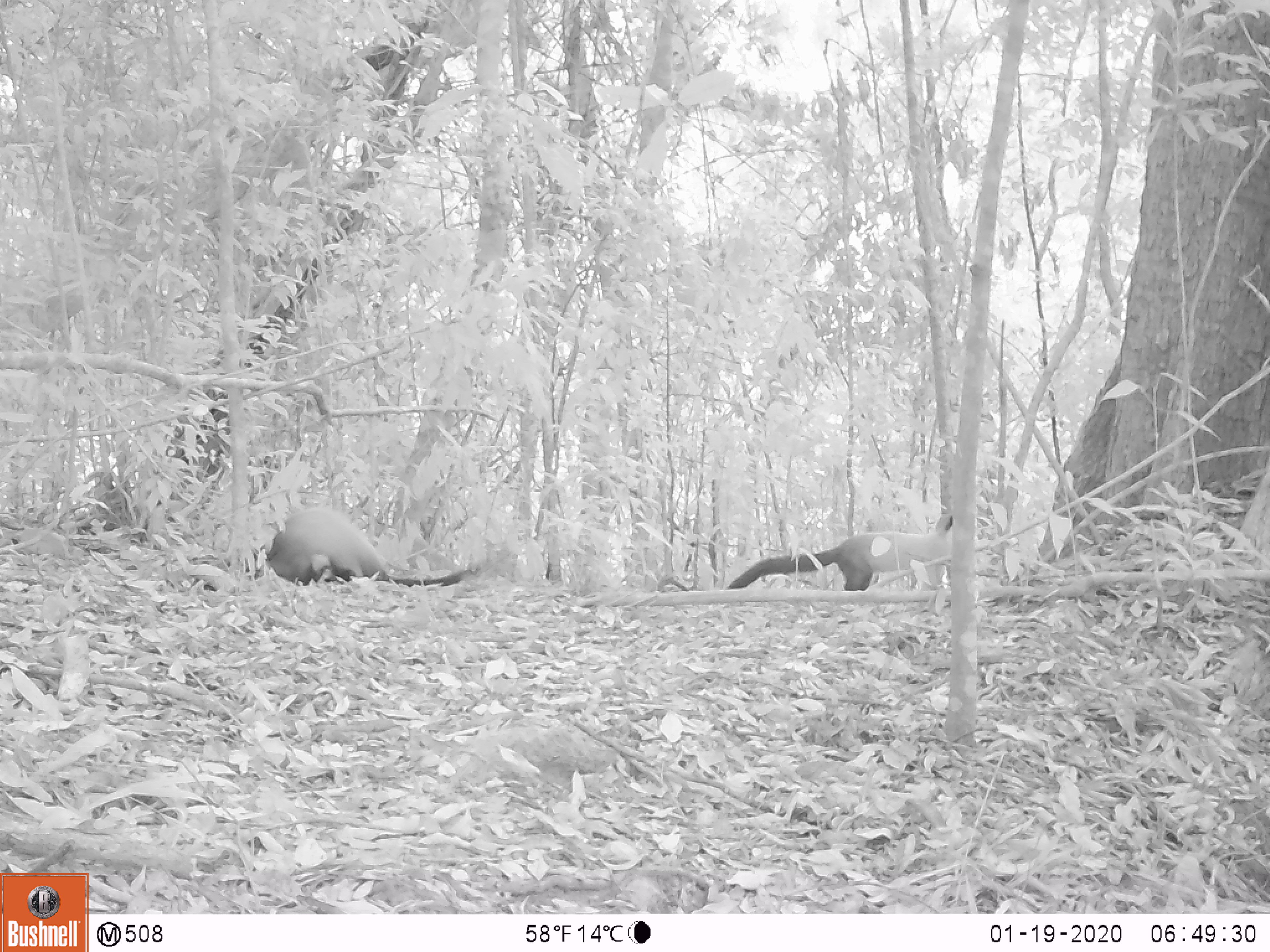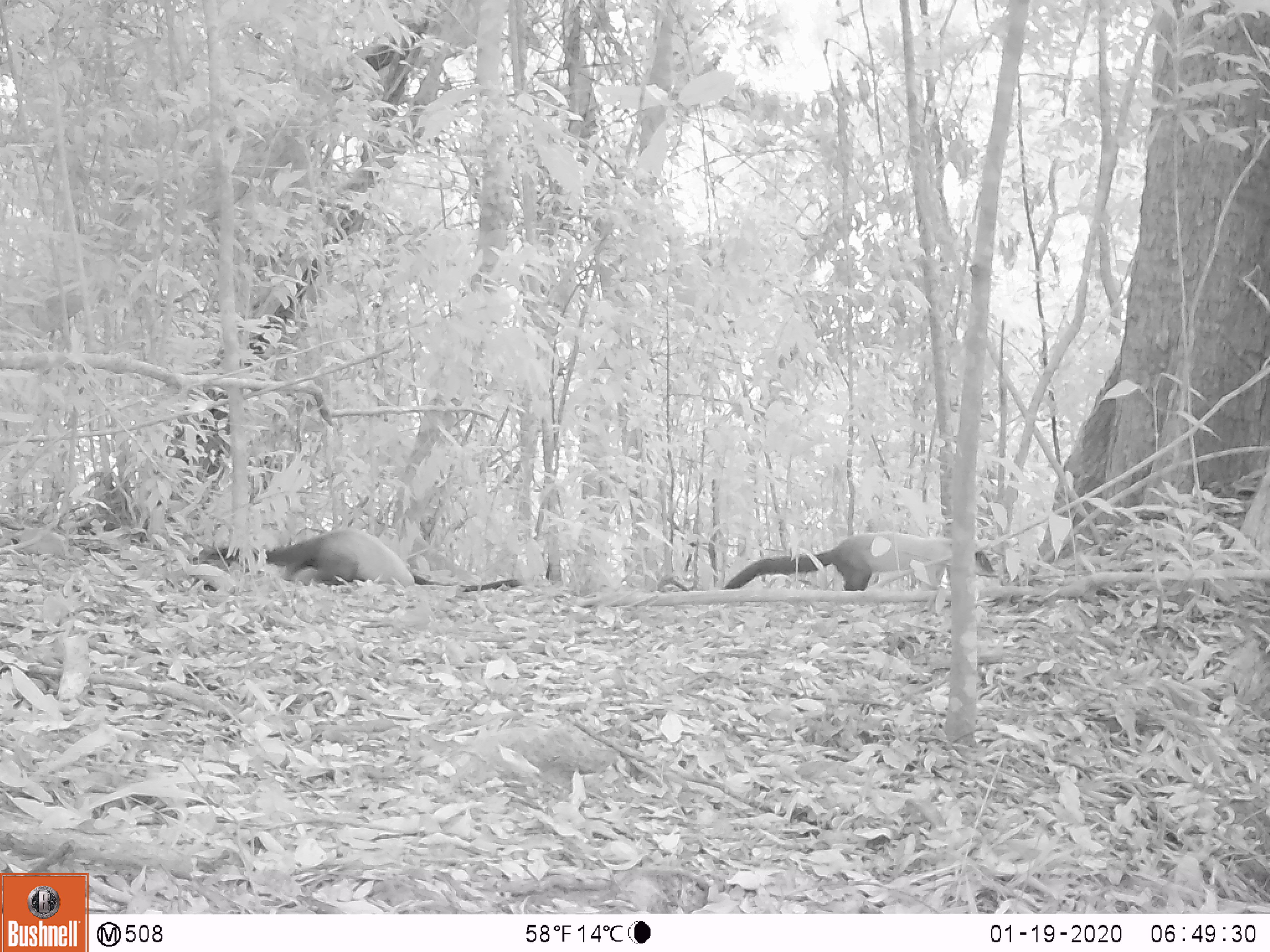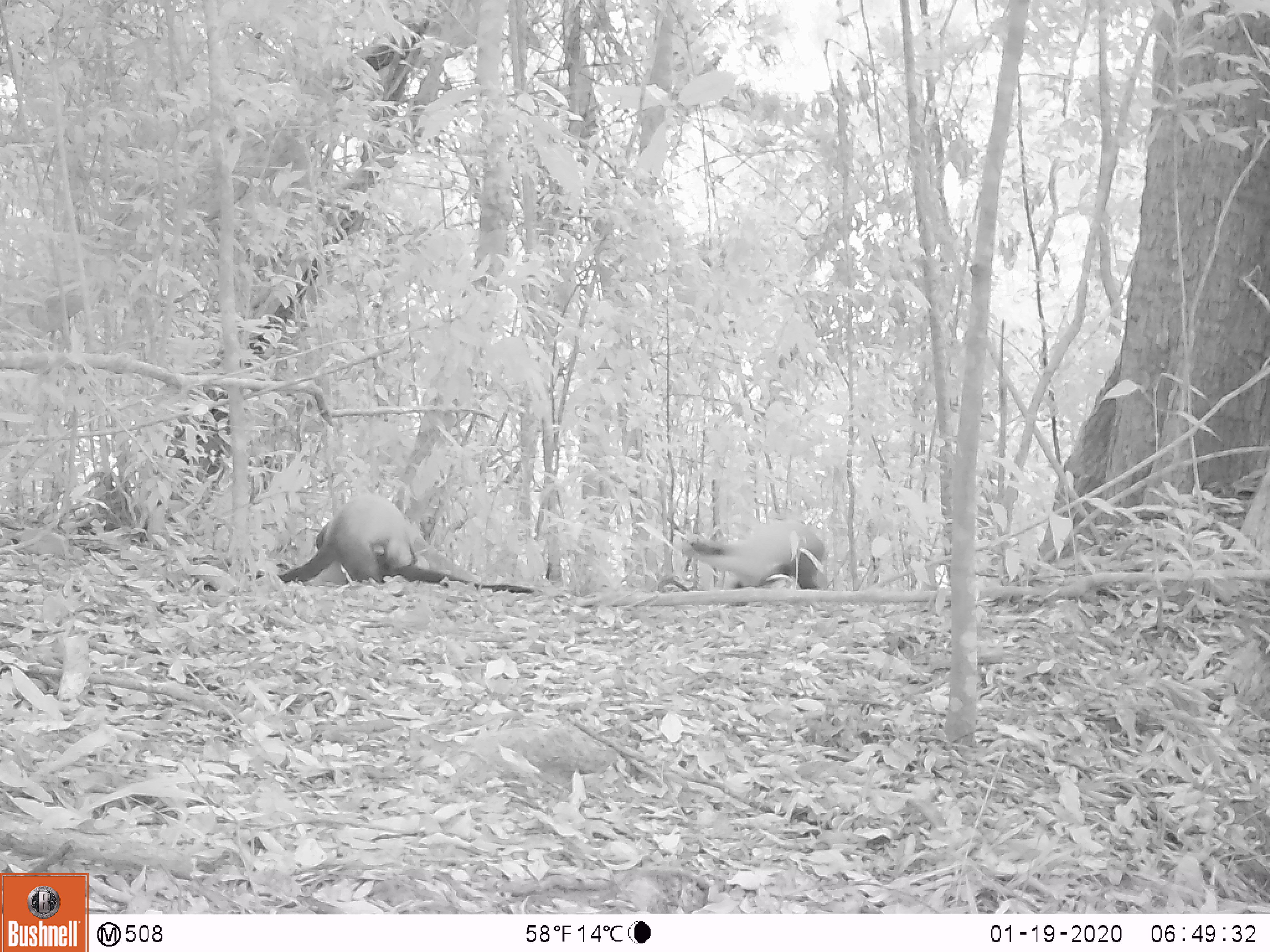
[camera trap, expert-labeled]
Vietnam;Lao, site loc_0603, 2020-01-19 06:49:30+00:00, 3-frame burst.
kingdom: Animalia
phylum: Chordata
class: Mammalia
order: Carnivora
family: Mustelidae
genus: Martes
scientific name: Martes flavigula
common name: yellow-throated marten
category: yellow throated marten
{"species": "yellow throated marten (yellow-throated marten) (Martes flavigula)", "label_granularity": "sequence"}